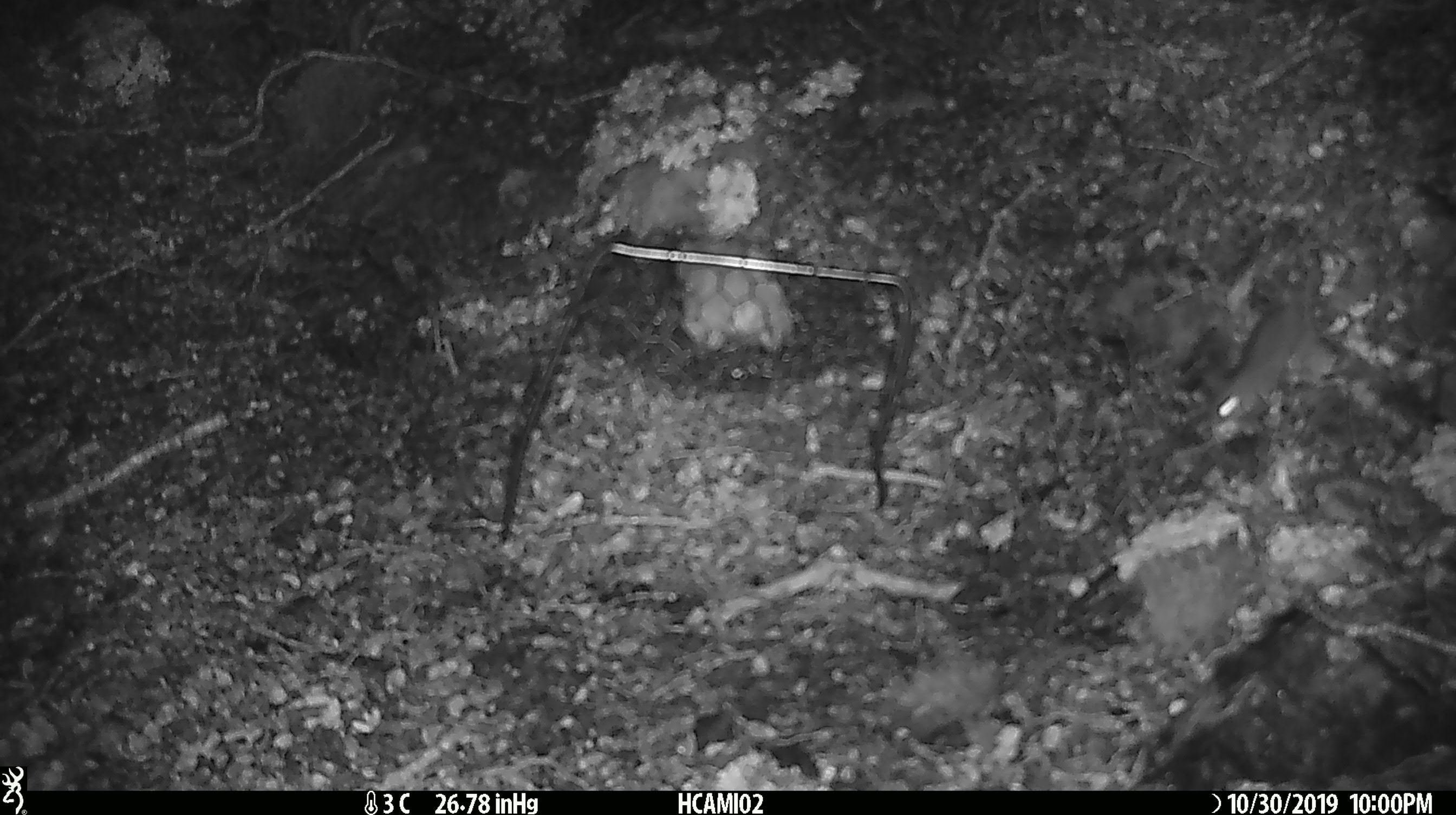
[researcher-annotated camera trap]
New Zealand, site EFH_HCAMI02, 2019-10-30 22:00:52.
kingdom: Animalia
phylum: Chordata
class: Mammalia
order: Rodentia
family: Muridae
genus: Mus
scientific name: Mus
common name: mouse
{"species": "mouse (Mus)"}